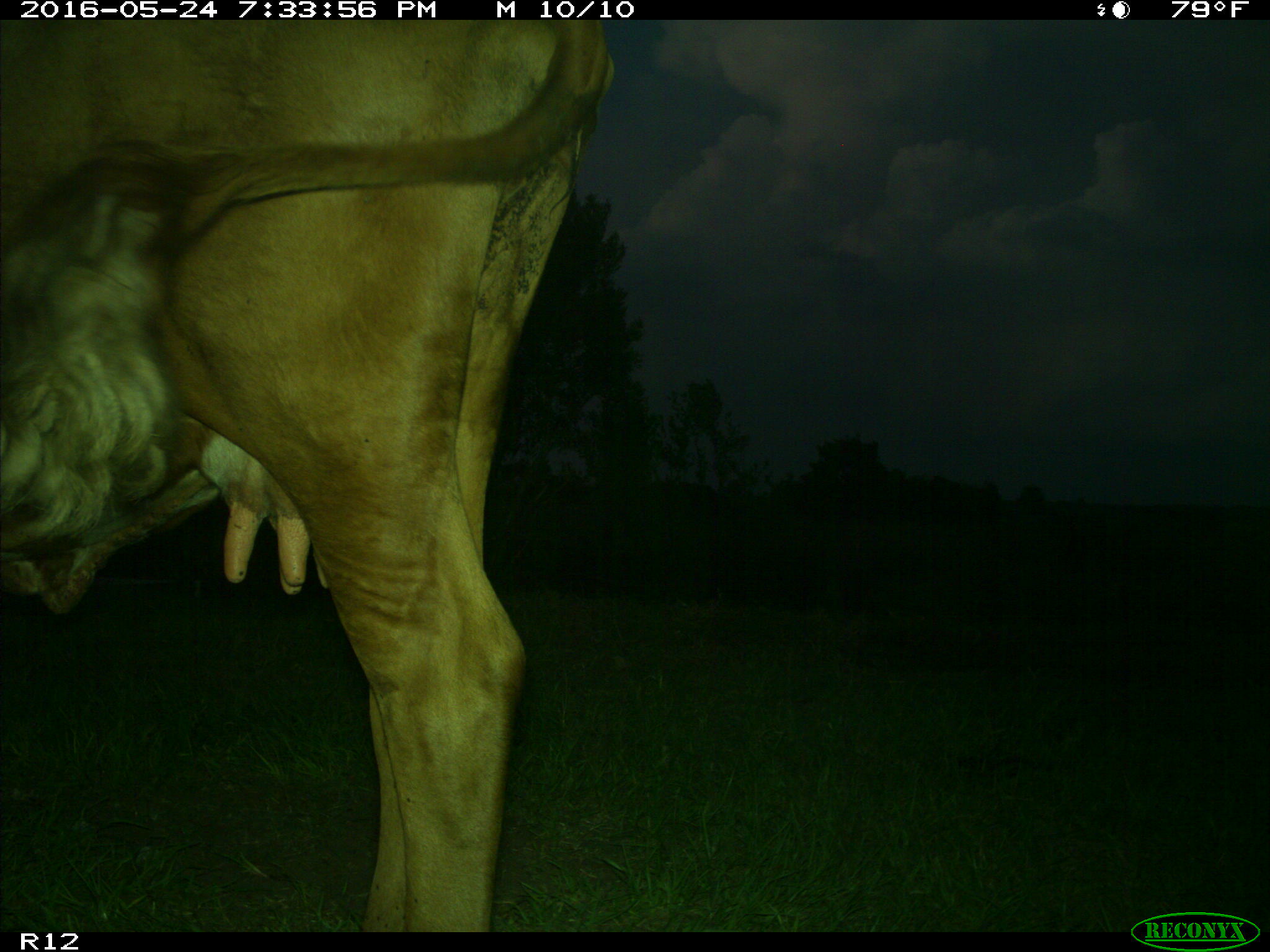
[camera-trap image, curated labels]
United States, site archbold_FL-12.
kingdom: Animalia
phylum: Chordata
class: Mammalia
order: Artiodactyla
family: Bovidae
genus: Bos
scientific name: Bos taurus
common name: domestic cow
Bos taurus (domestic cow).